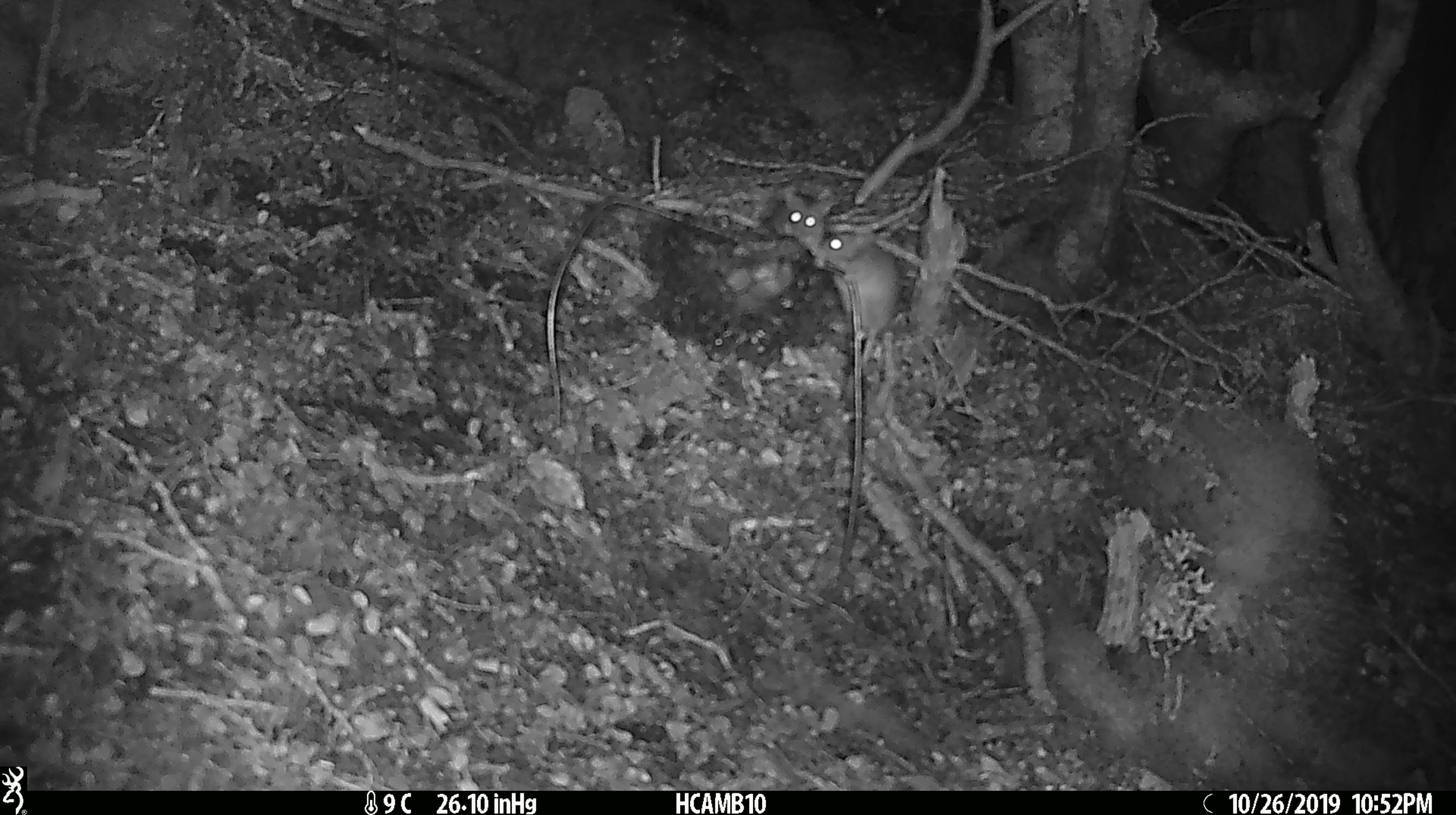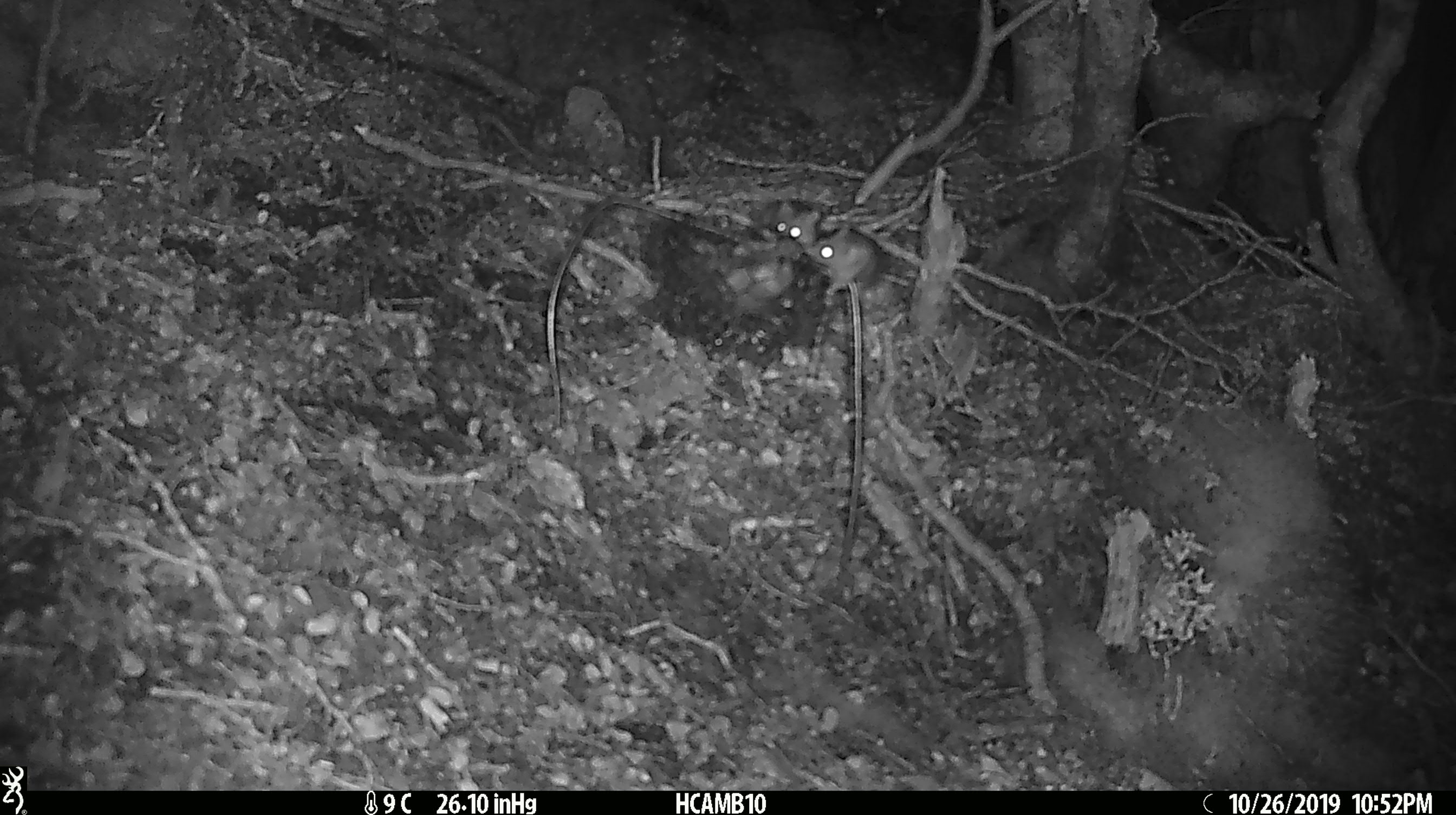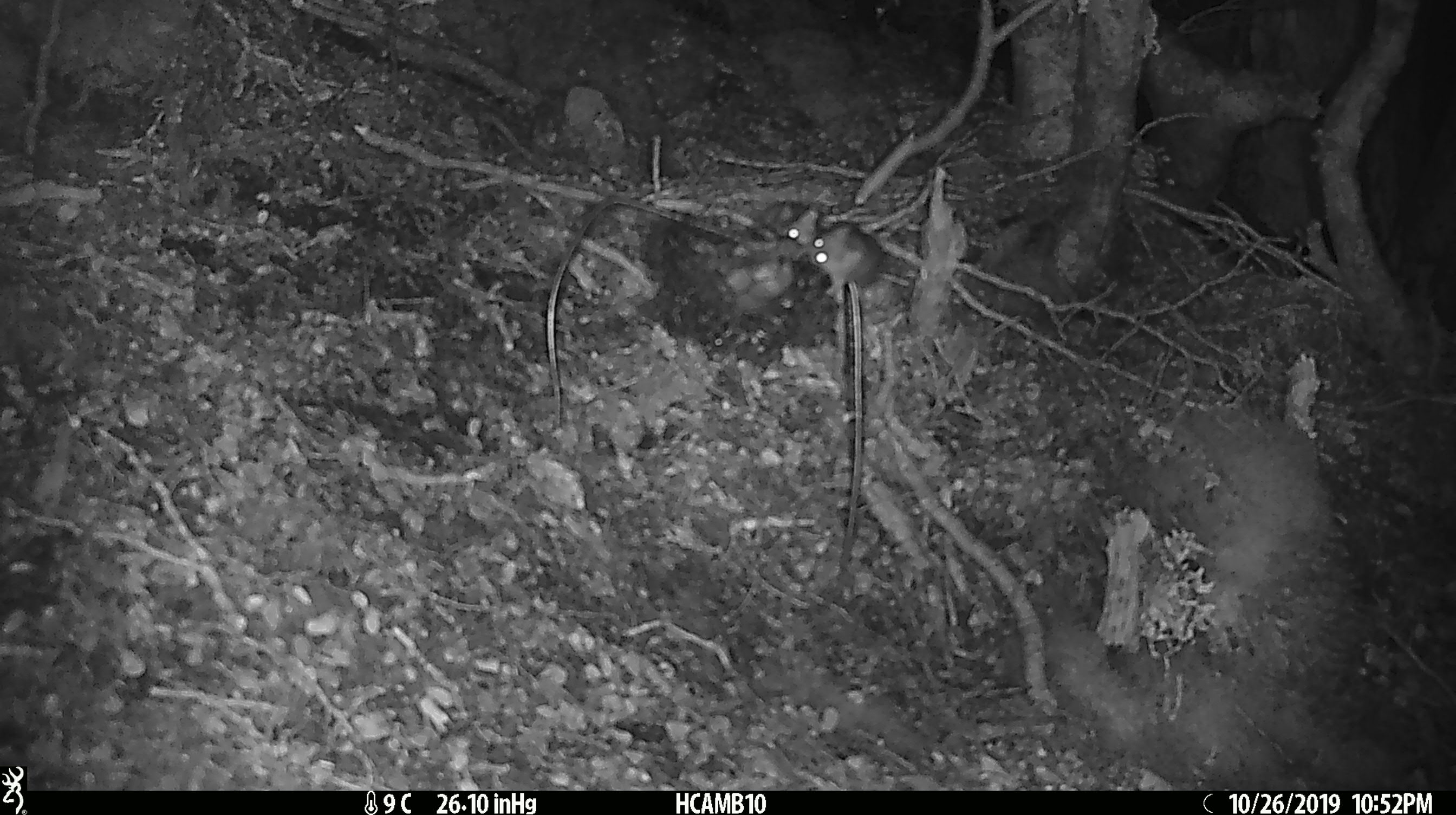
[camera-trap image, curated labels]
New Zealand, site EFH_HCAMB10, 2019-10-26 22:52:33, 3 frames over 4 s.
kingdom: Animalia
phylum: Chordata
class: Mammalia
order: Rodentia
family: Muridae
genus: Mus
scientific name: Mus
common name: mouse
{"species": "mouse (Mus)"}